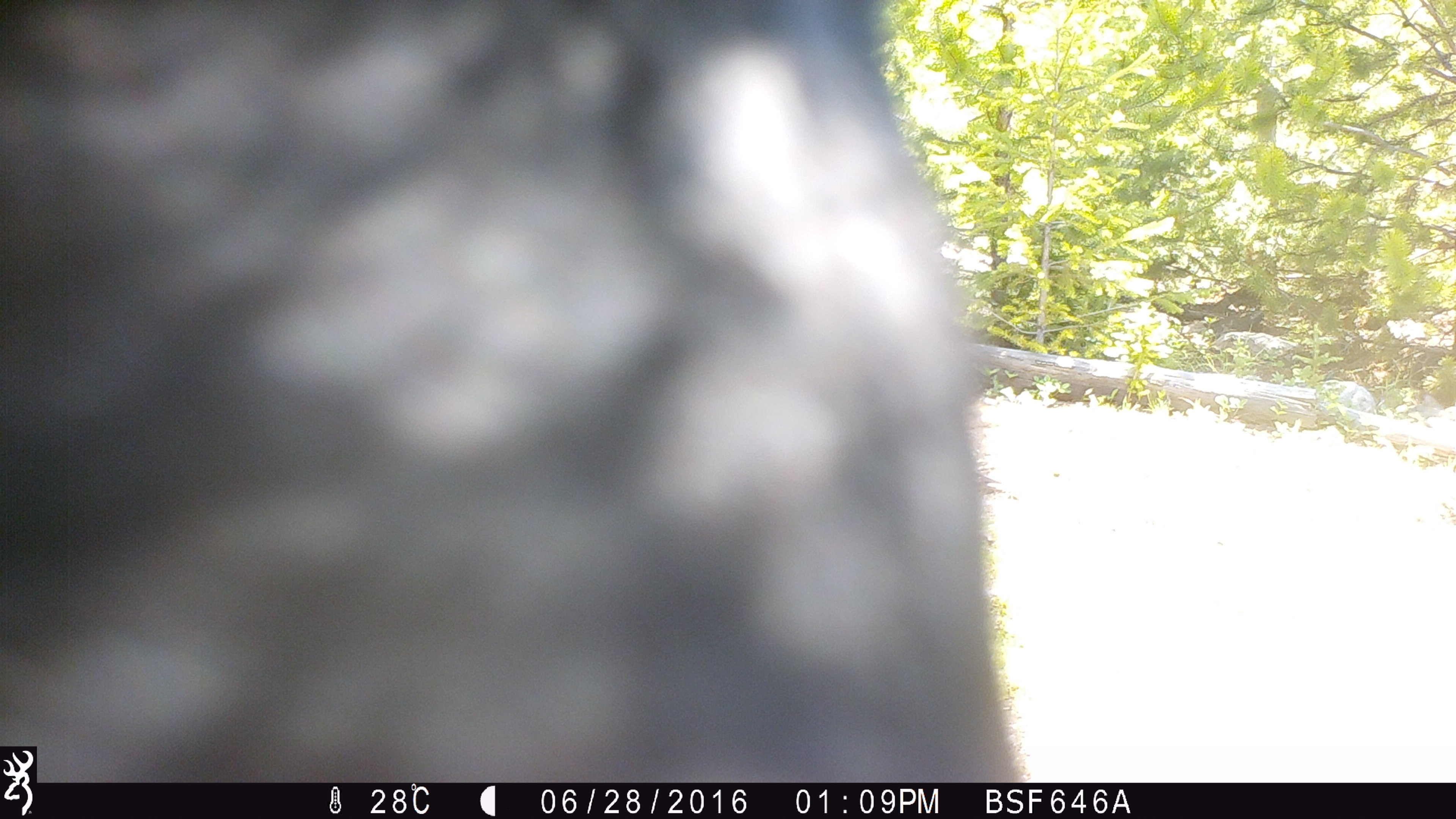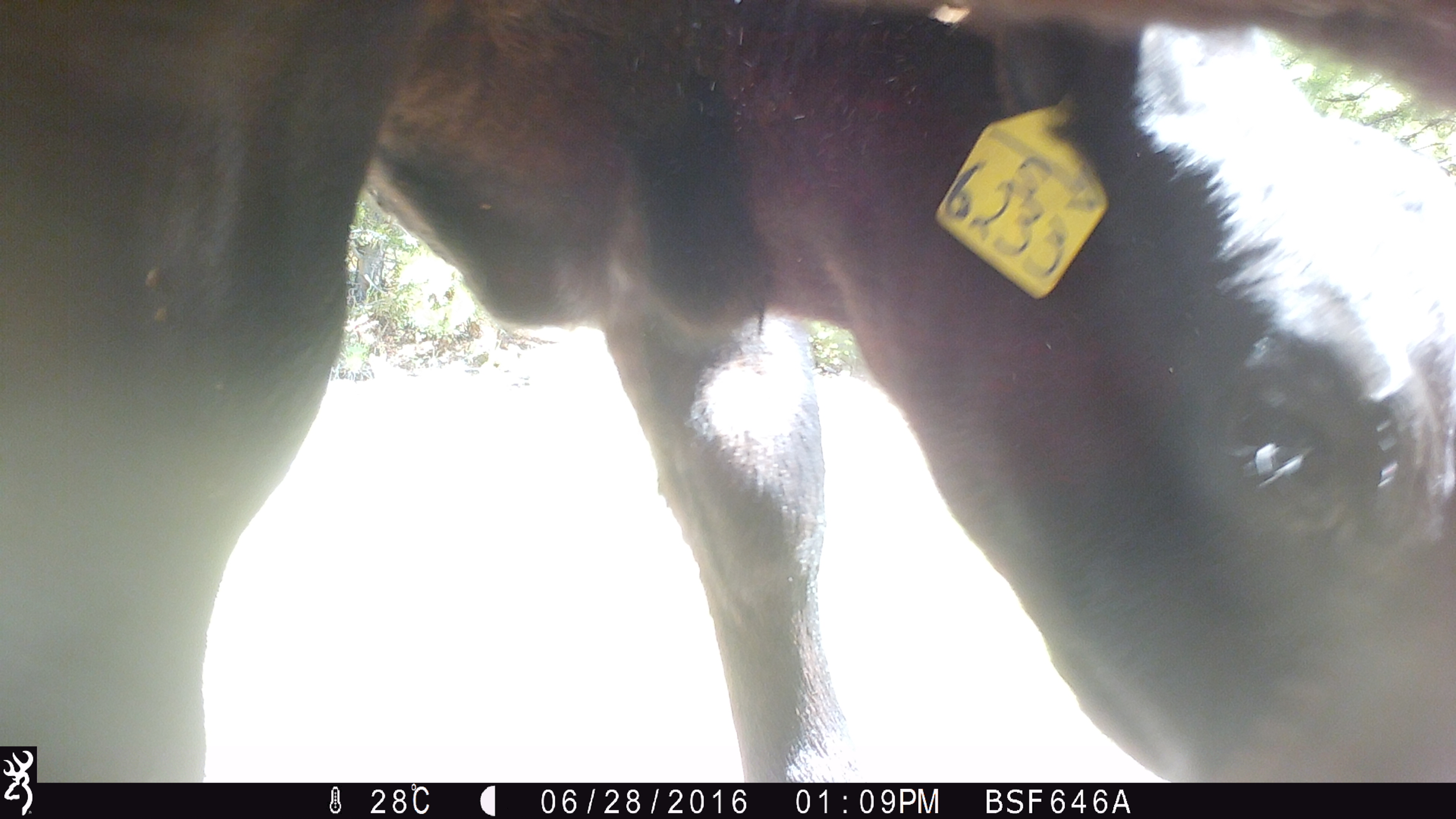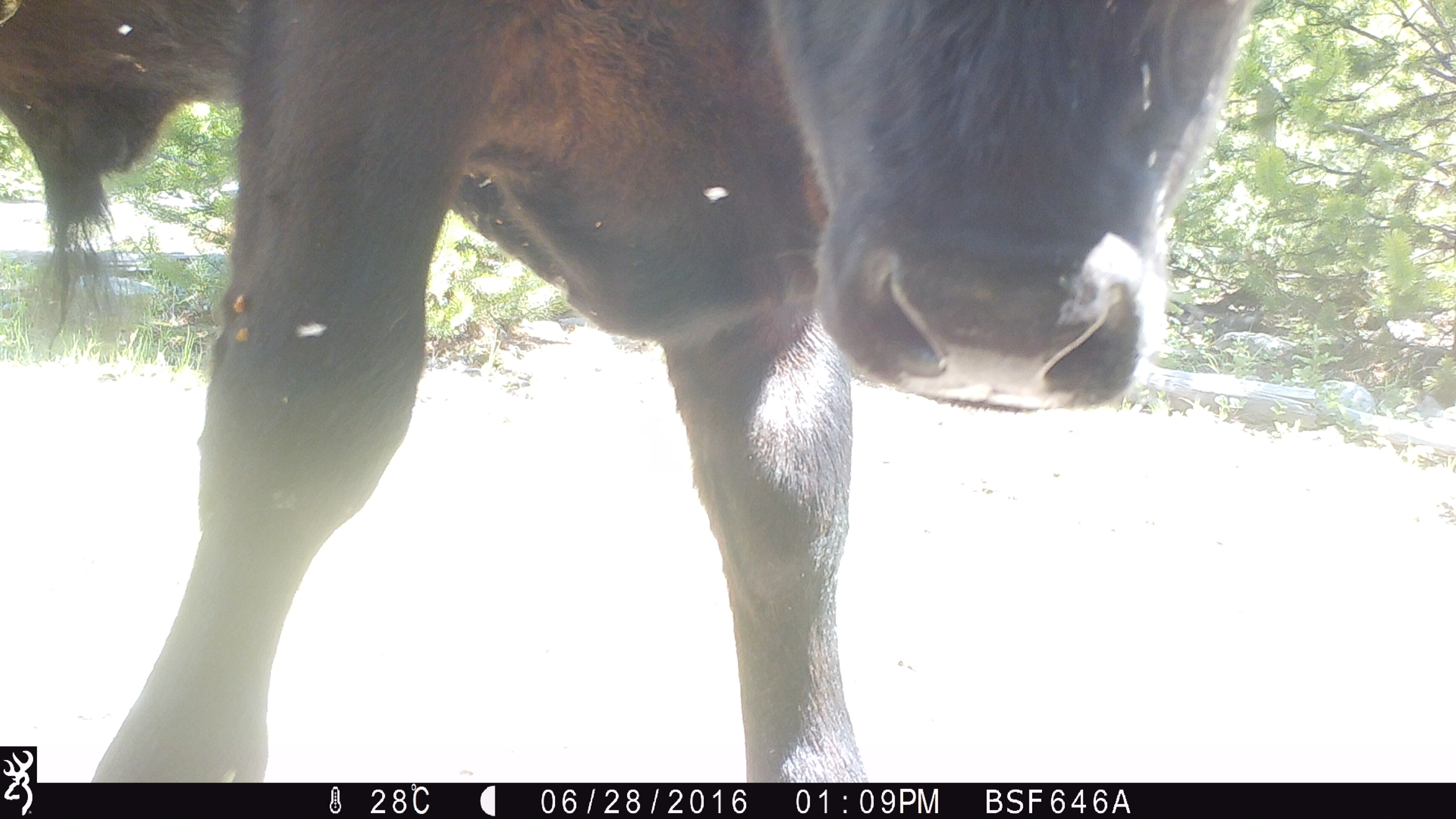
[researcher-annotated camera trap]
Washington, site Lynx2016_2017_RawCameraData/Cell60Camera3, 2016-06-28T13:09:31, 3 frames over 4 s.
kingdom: Animalia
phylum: Chordata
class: Mammalia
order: Artiodactyla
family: Bovidae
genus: Bos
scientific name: Bos taurus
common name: domestic cattle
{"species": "domestic cattle (Bos taurus)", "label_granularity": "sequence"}